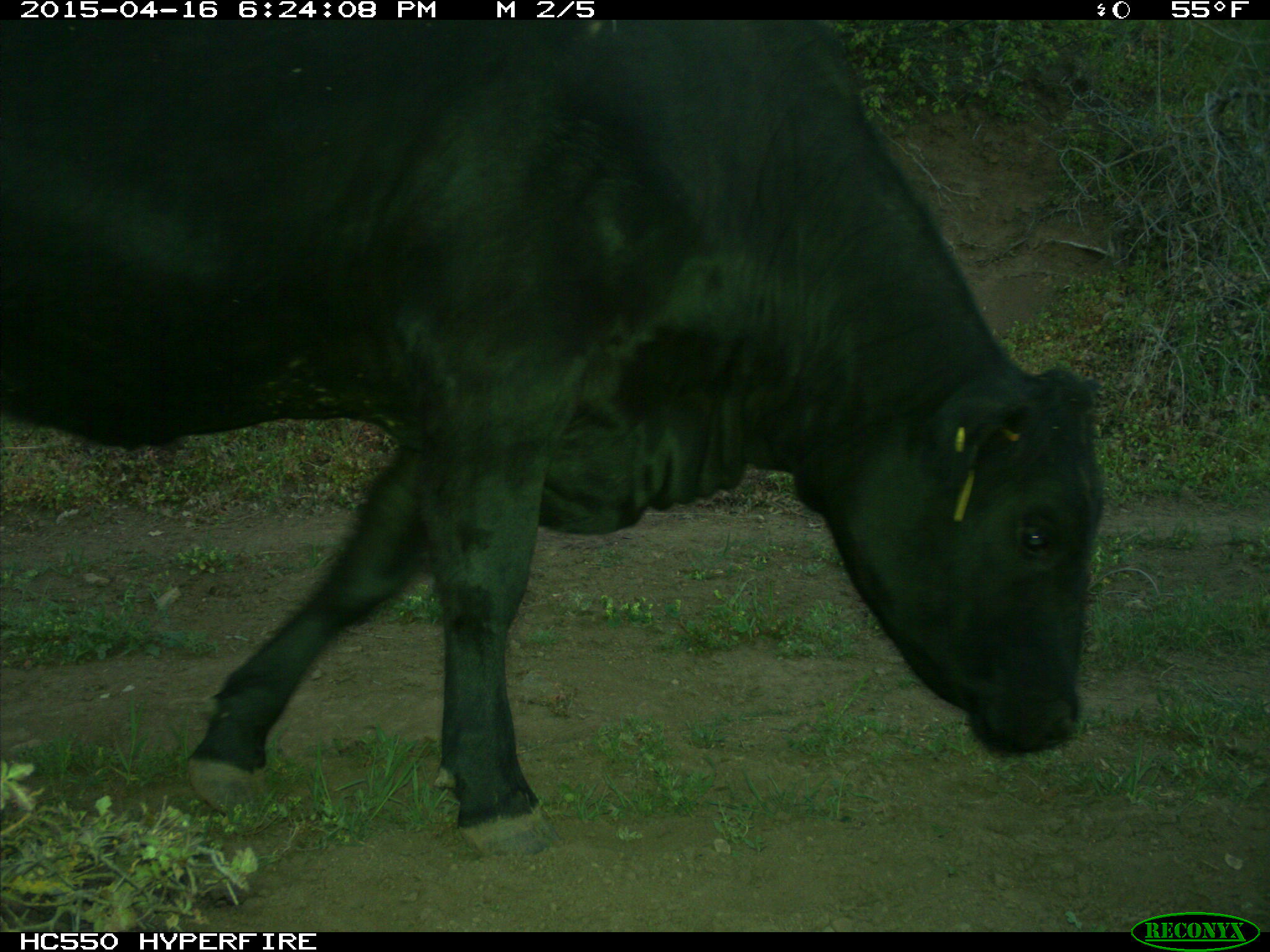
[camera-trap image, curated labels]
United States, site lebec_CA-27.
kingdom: Animalia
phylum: Chordata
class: Mammalia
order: Artiodactyla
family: Bovidae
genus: Bos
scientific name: Bos taurus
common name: domestic cow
Bos taurus (domestic cow).